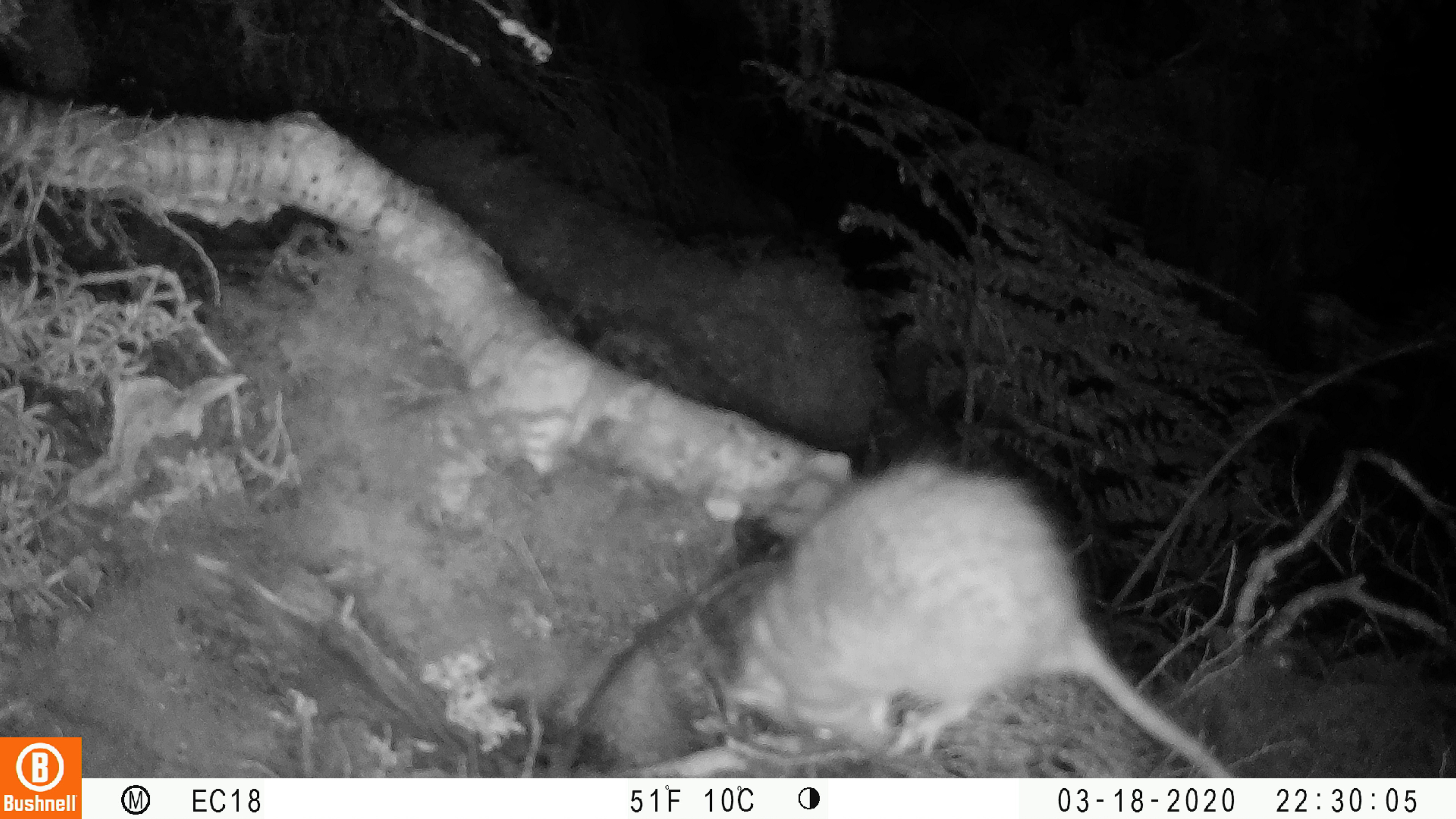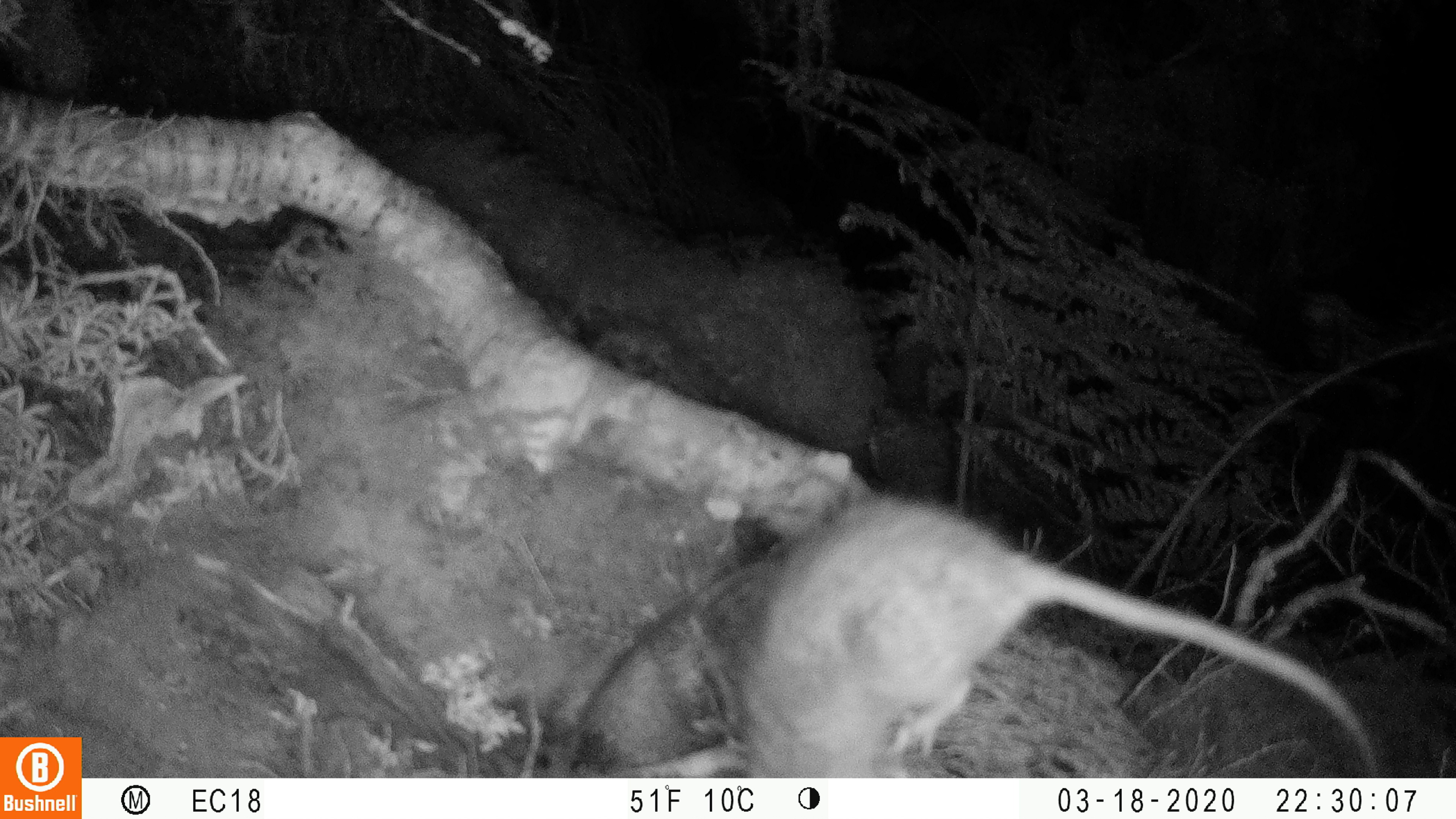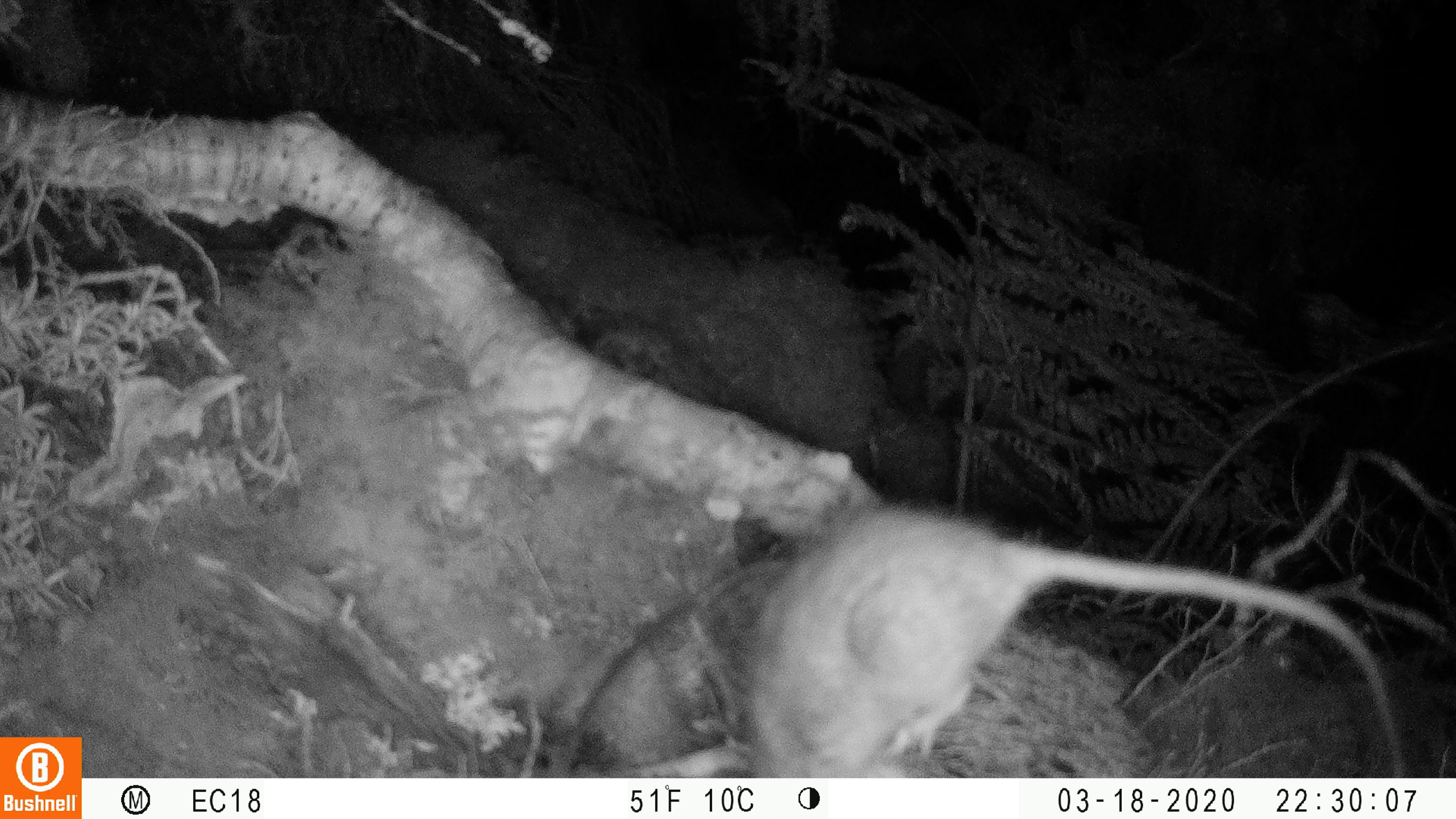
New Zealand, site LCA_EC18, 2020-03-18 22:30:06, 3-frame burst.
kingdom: Animalia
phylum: Chordata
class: Mammalia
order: Rodentia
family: Muridae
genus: Rattus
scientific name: Rattus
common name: rat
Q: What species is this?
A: Rat (Rattus).